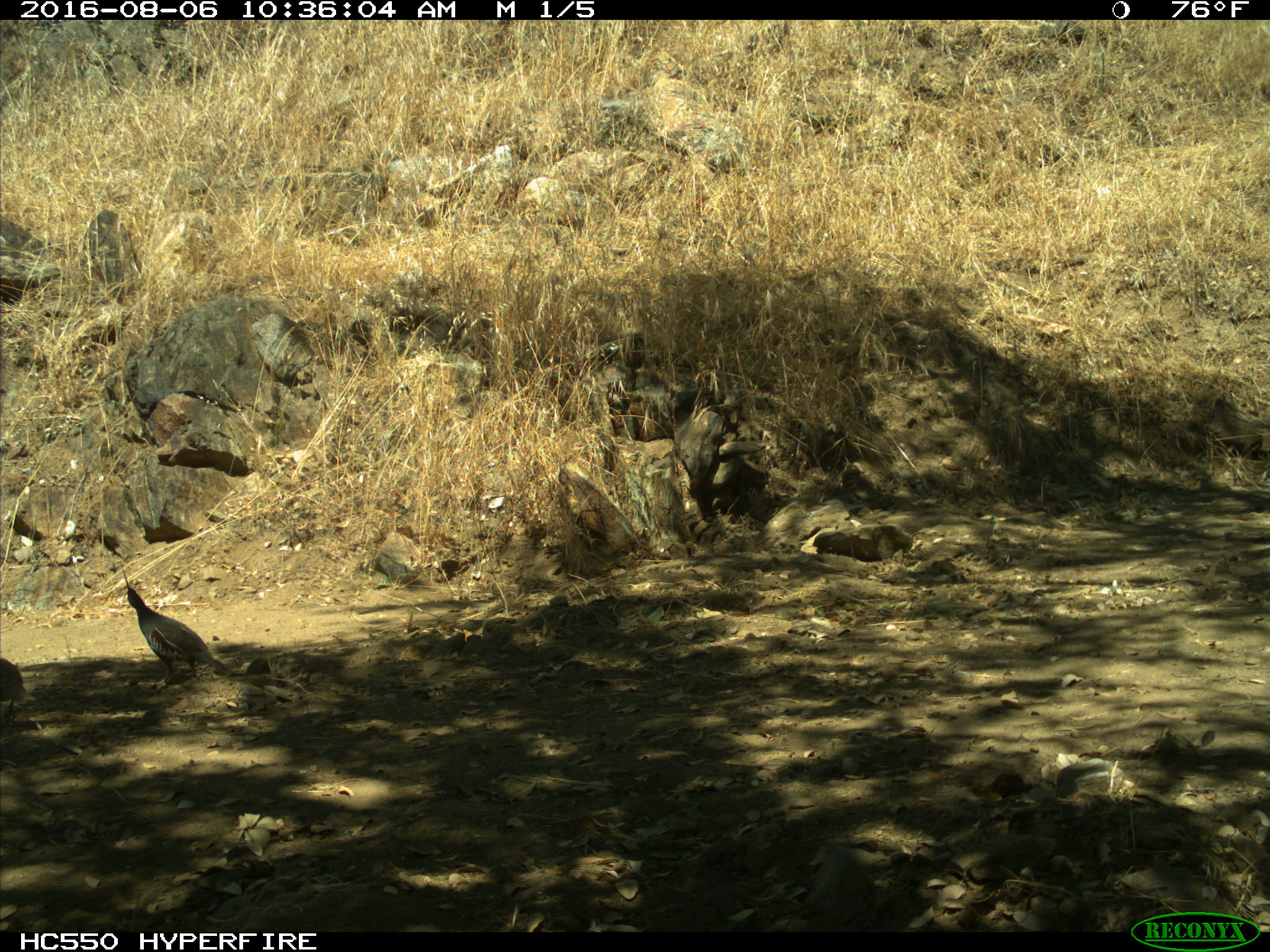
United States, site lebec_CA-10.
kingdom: Animalia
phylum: Chordata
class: Aves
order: Galliformes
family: Odontophoridae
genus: Callipepla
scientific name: Callipepla californica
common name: california quail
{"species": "Callipepla californica (california quail)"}